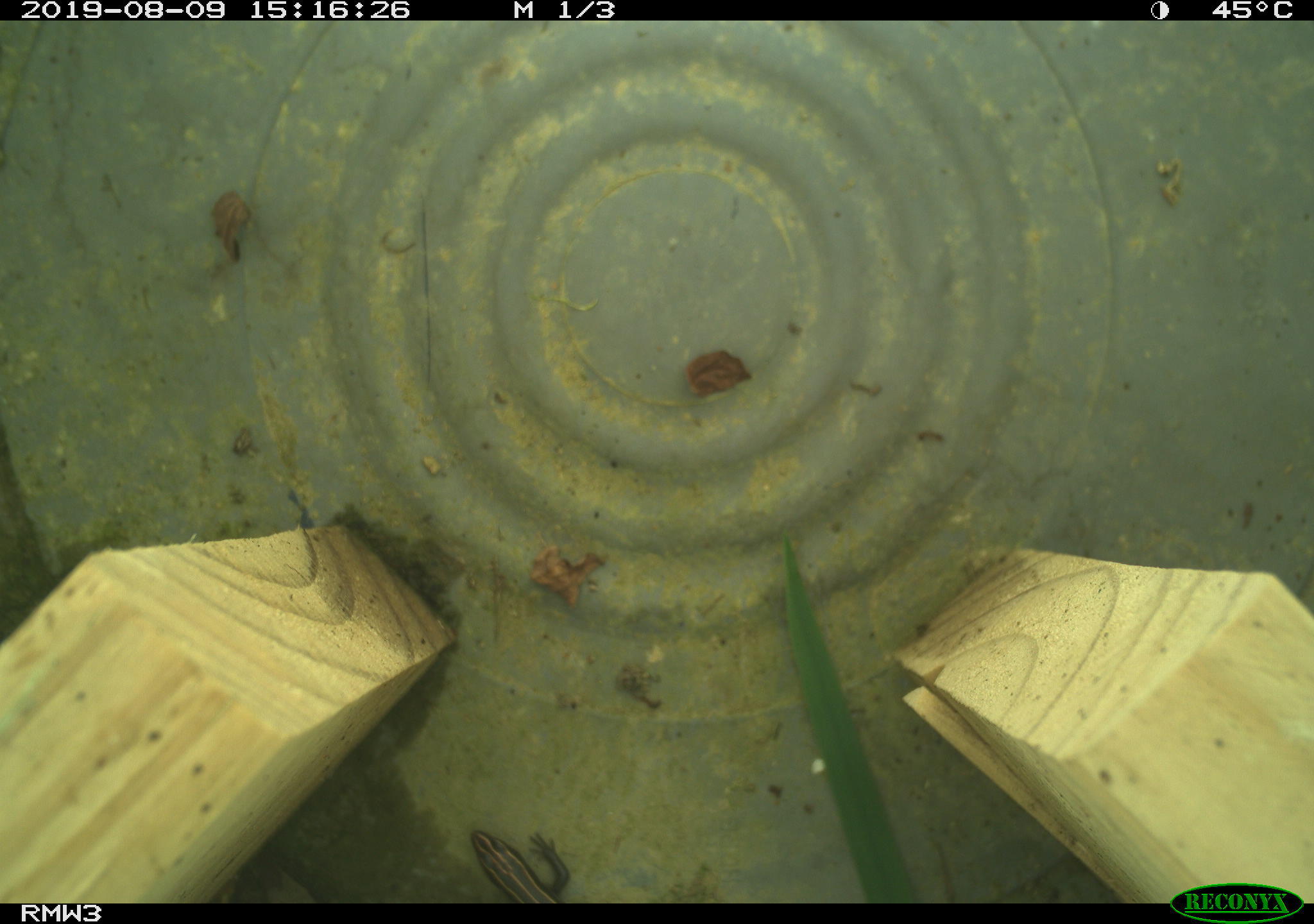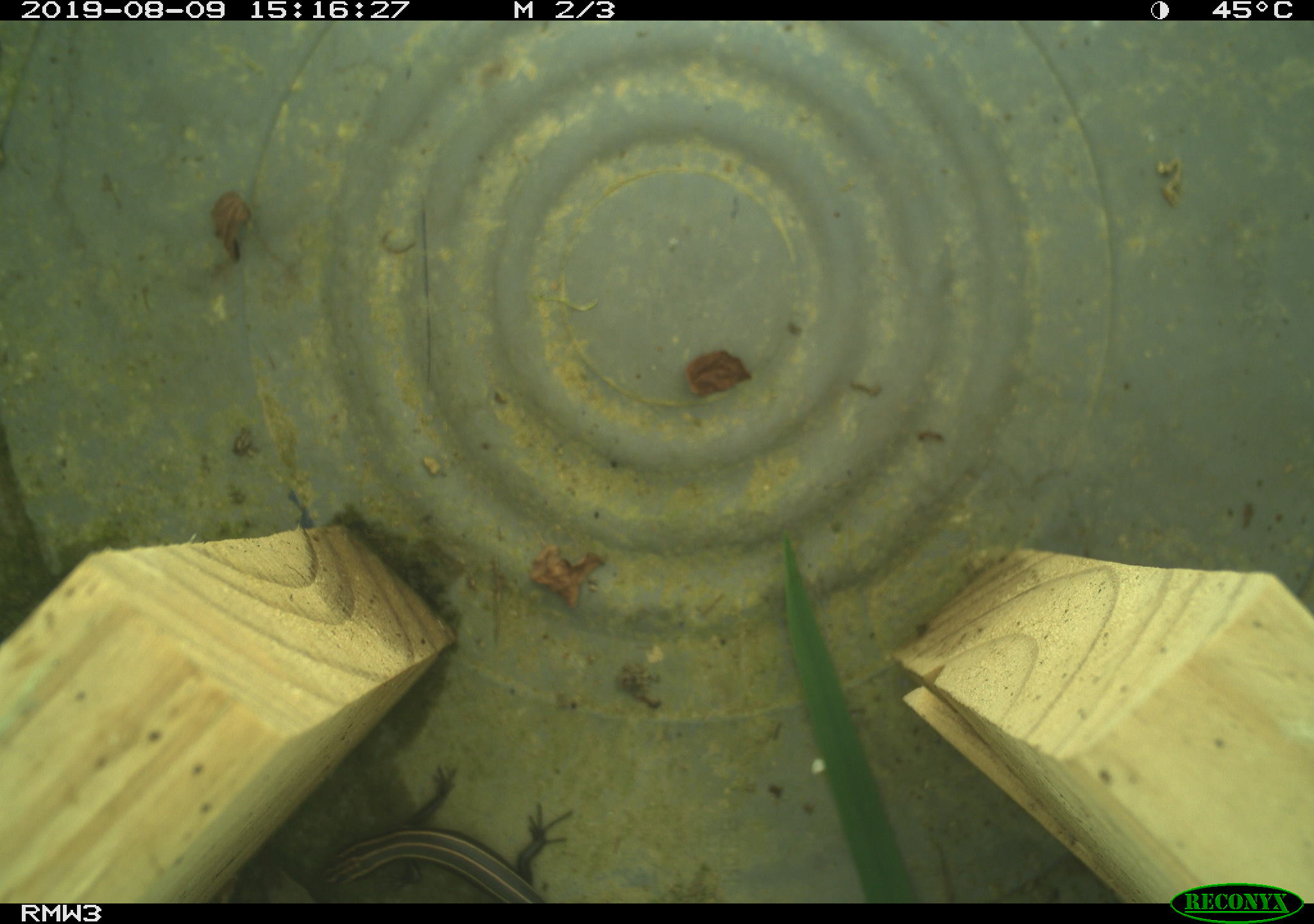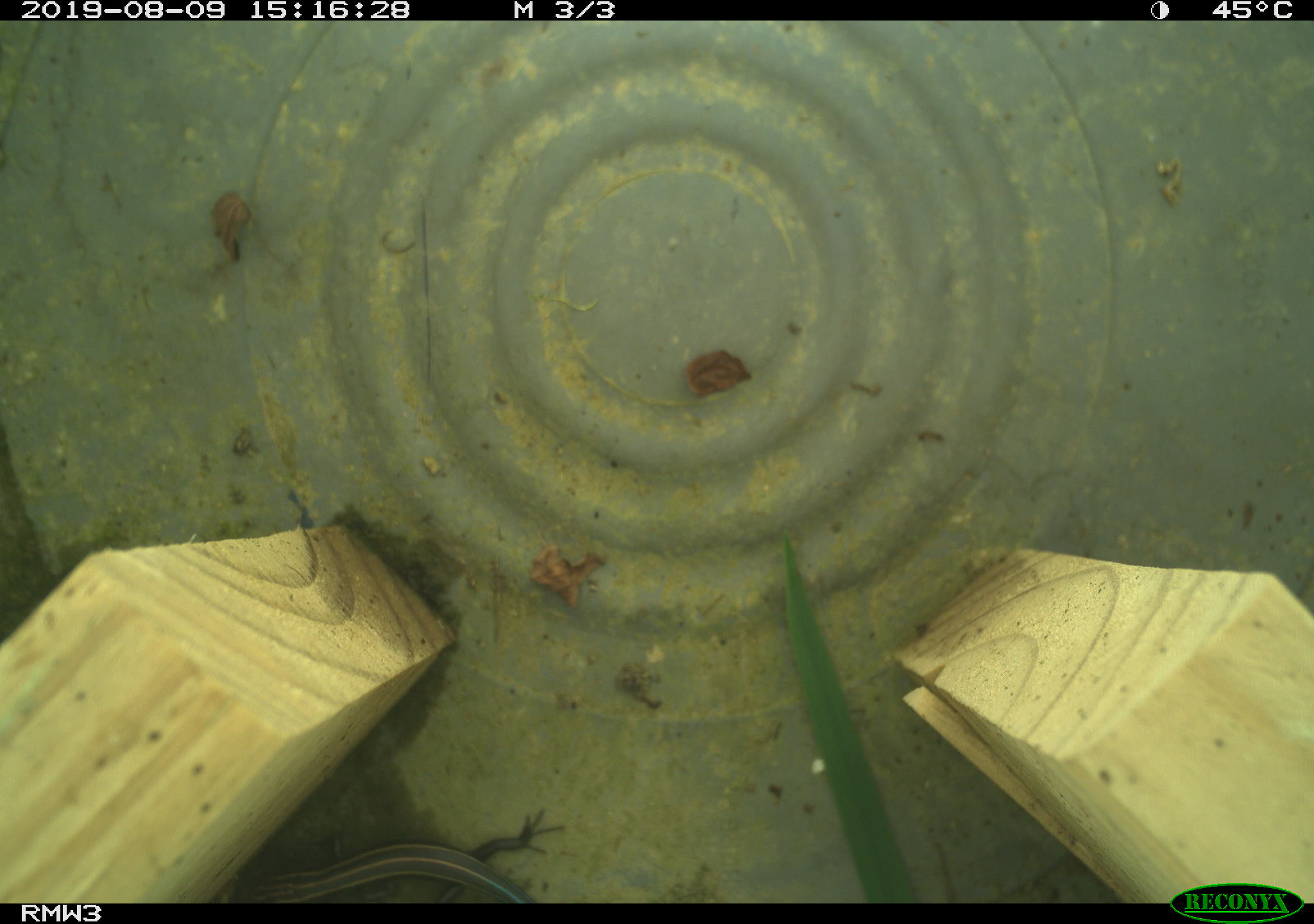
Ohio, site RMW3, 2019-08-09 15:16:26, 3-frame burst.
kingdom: Animalia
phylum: Chordata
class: Reptilia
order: Squamata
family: Scincidae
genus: Plestiodon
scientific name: Plestiodon fasciatus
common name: common five-lined skink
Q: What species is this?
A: Common five-lined skink (Plestiodon fasciatus).